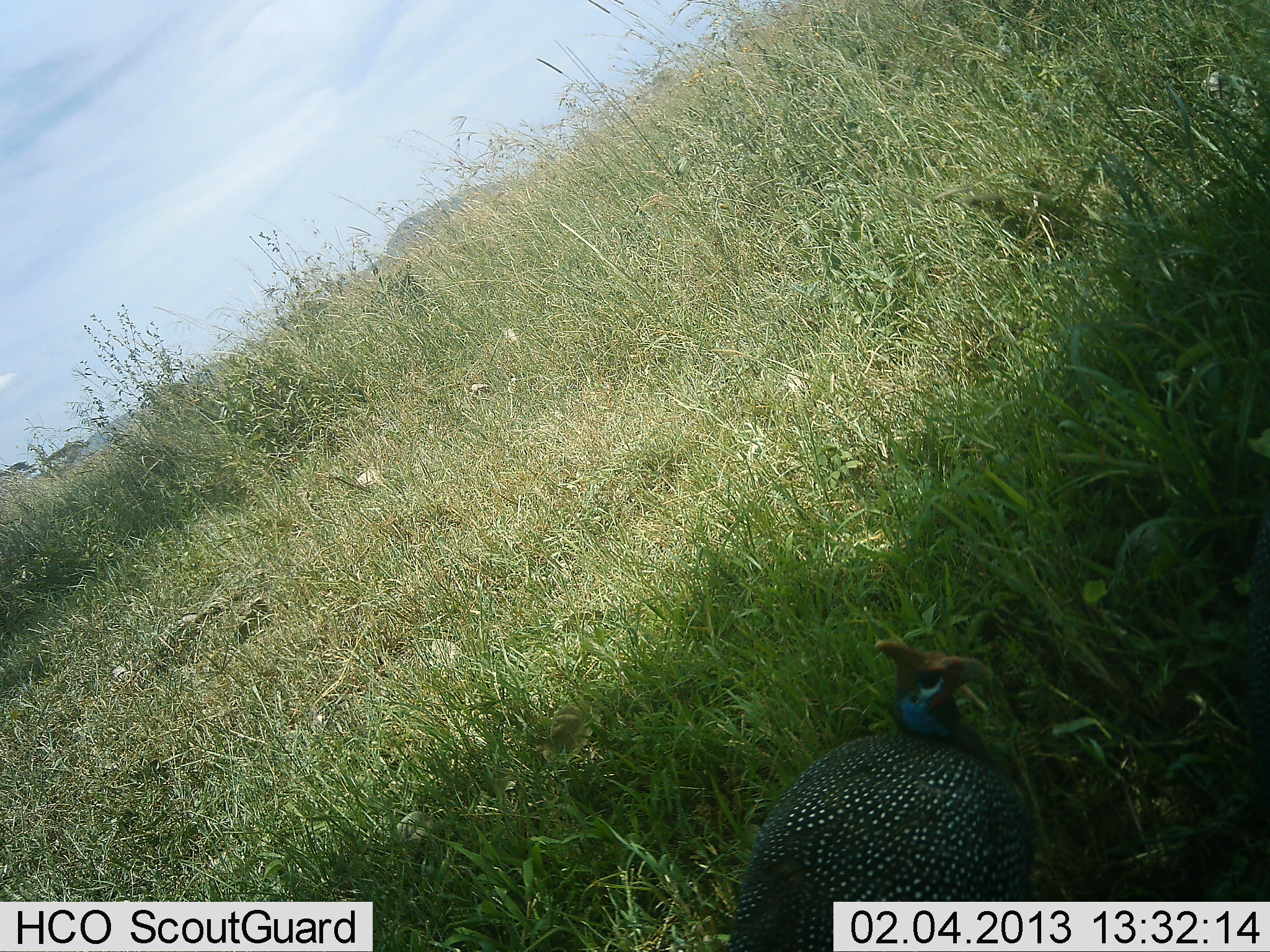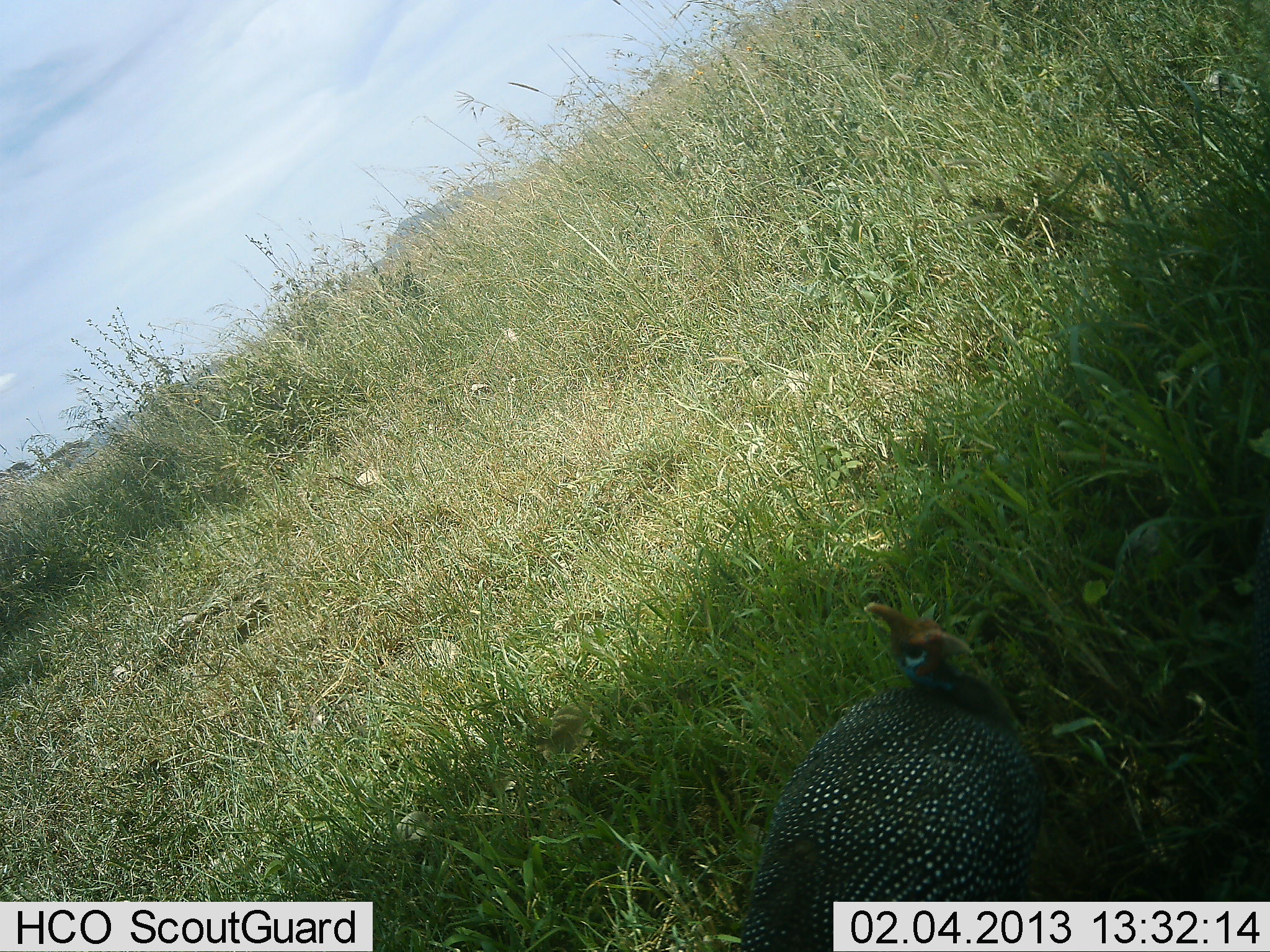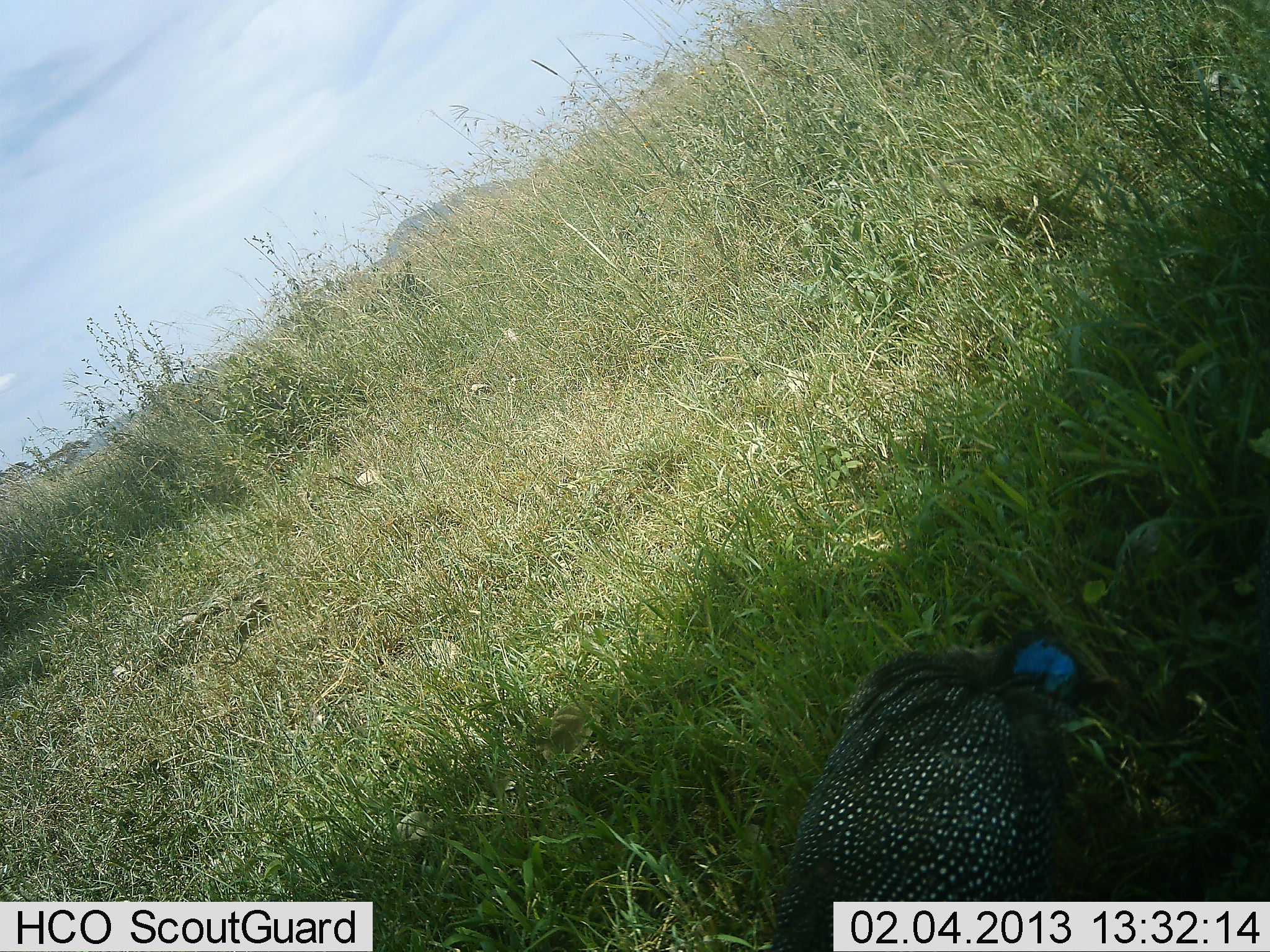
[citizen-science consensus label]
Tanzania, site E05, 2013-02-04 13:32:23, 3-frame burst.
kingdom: Animalia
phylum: Chordata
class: Aves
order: Galliformes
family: Numididae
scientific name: Numididae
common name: guinea fowl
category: guineafowl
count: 1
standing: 83%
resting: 0%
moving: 25%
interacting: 0%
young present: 0%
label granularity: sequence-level